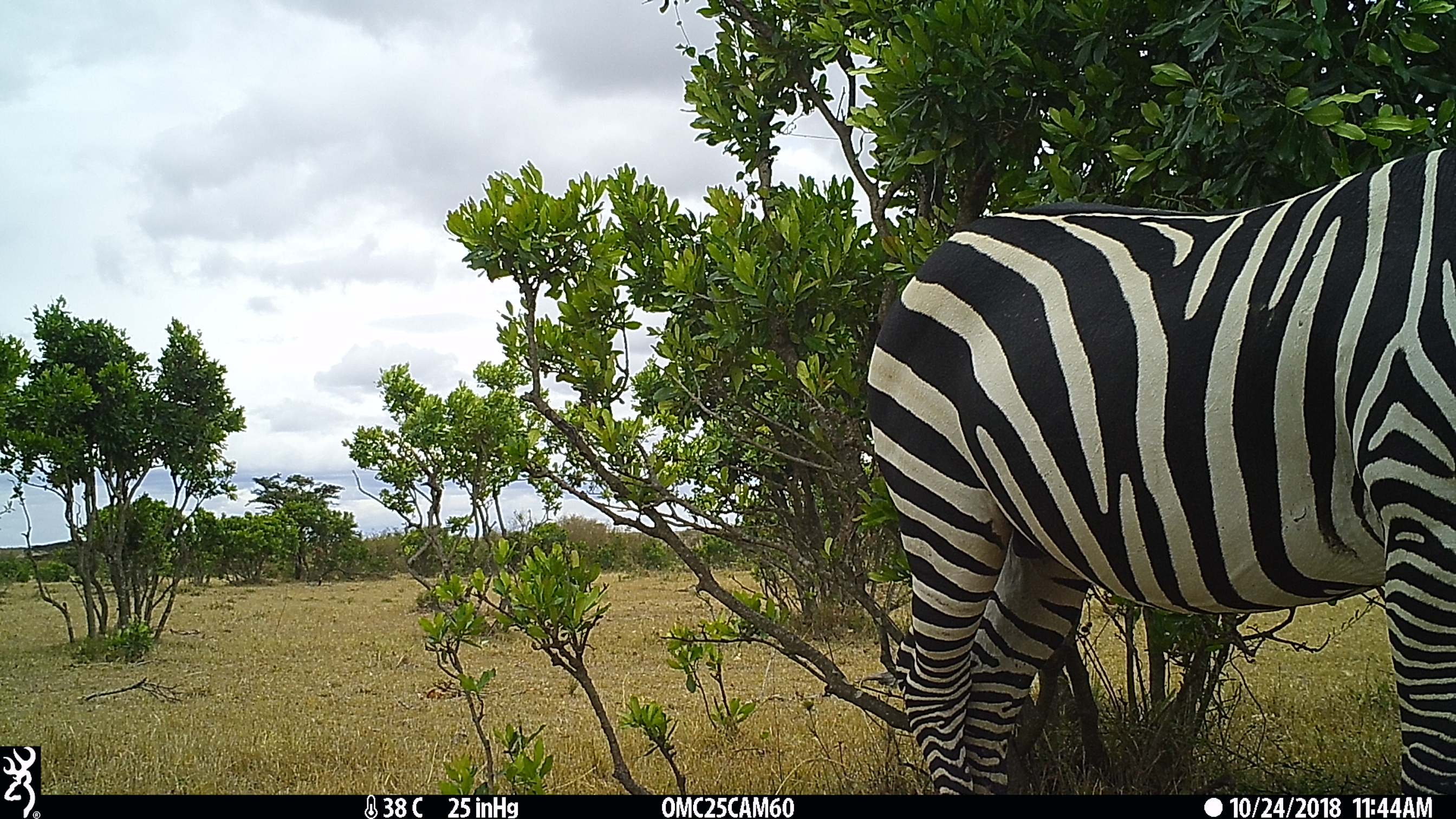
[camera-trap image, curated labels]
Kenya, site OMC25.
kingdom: Animalia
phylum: Chordata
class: Mammalia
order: Perissodactyla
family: Equidae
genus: Equus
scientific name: Equus quagga burchellii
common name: burchell's zebra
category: zebra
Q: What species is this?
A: Zebra (burchell's zebra) (Equus quagga burchellii).